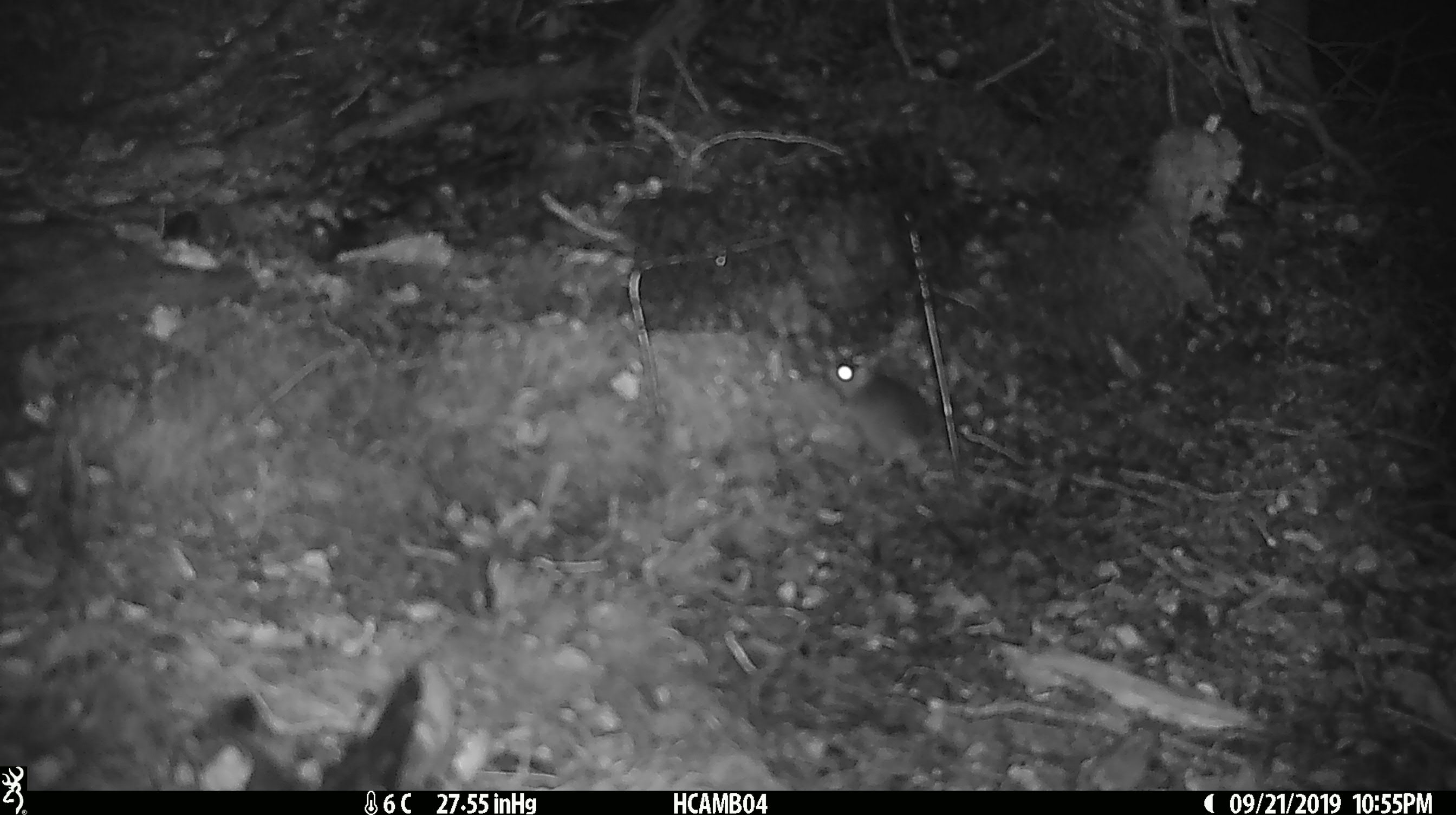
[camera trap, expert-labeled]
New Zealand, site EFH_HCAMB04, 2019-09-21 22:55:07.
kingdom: Animalia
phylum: Chordata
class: Mammalia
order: Rodentia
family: Muridae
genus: Mus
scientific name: Mus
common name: mouse